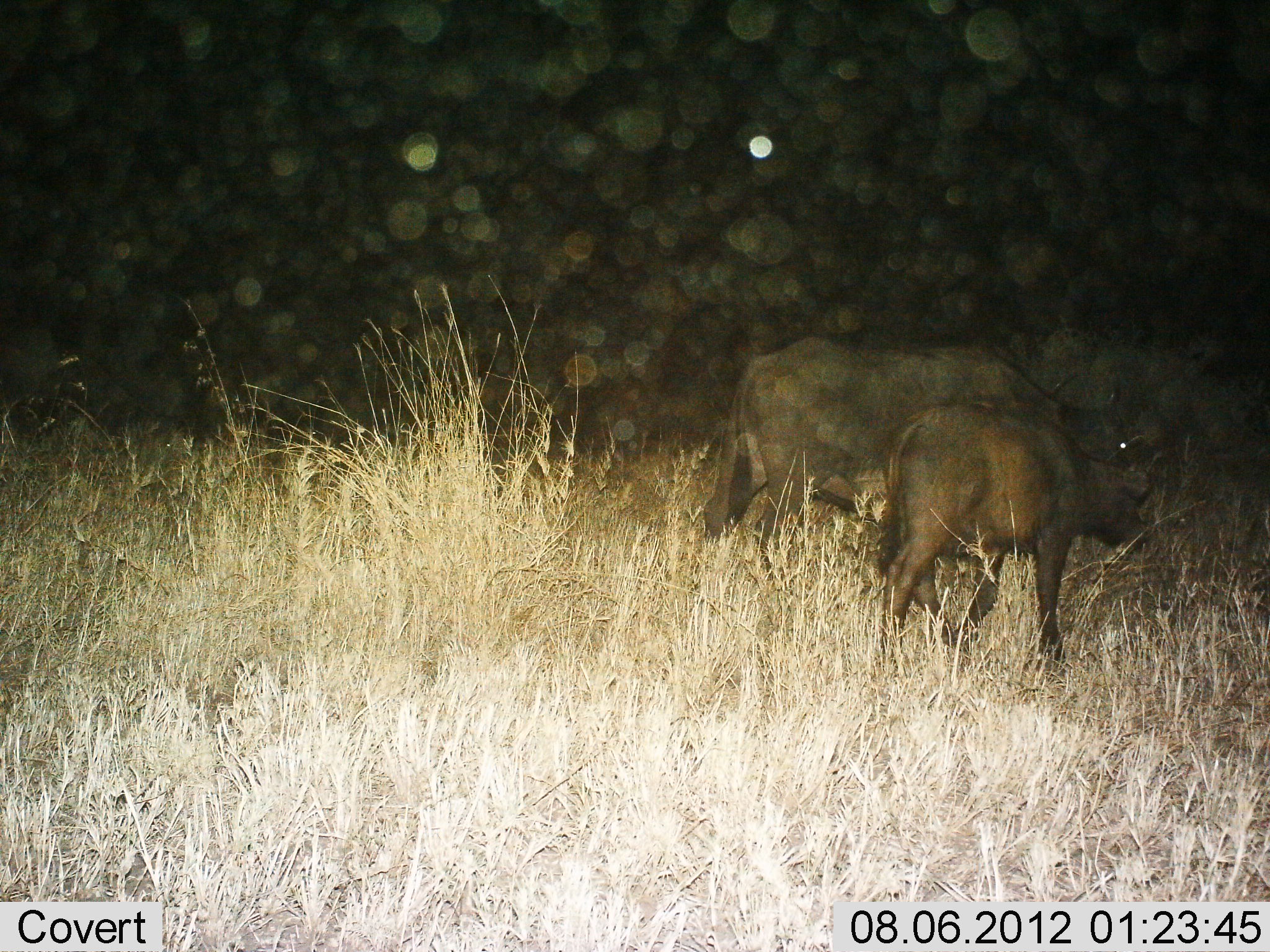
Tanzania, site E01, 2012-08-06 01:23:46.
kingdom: Animalia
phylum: Chordata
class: Mammalia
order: Artiodactyla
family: Bovidae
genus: Syncerus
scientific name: Syncerus caffer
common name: cape buffalo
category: buffalo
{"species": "buffalo (cape buffalo) (Syncerus caffer)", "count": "2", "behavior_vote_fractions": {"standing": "40%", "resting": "0%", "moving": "50%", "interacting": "0%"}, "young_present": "90%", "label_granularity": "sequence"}